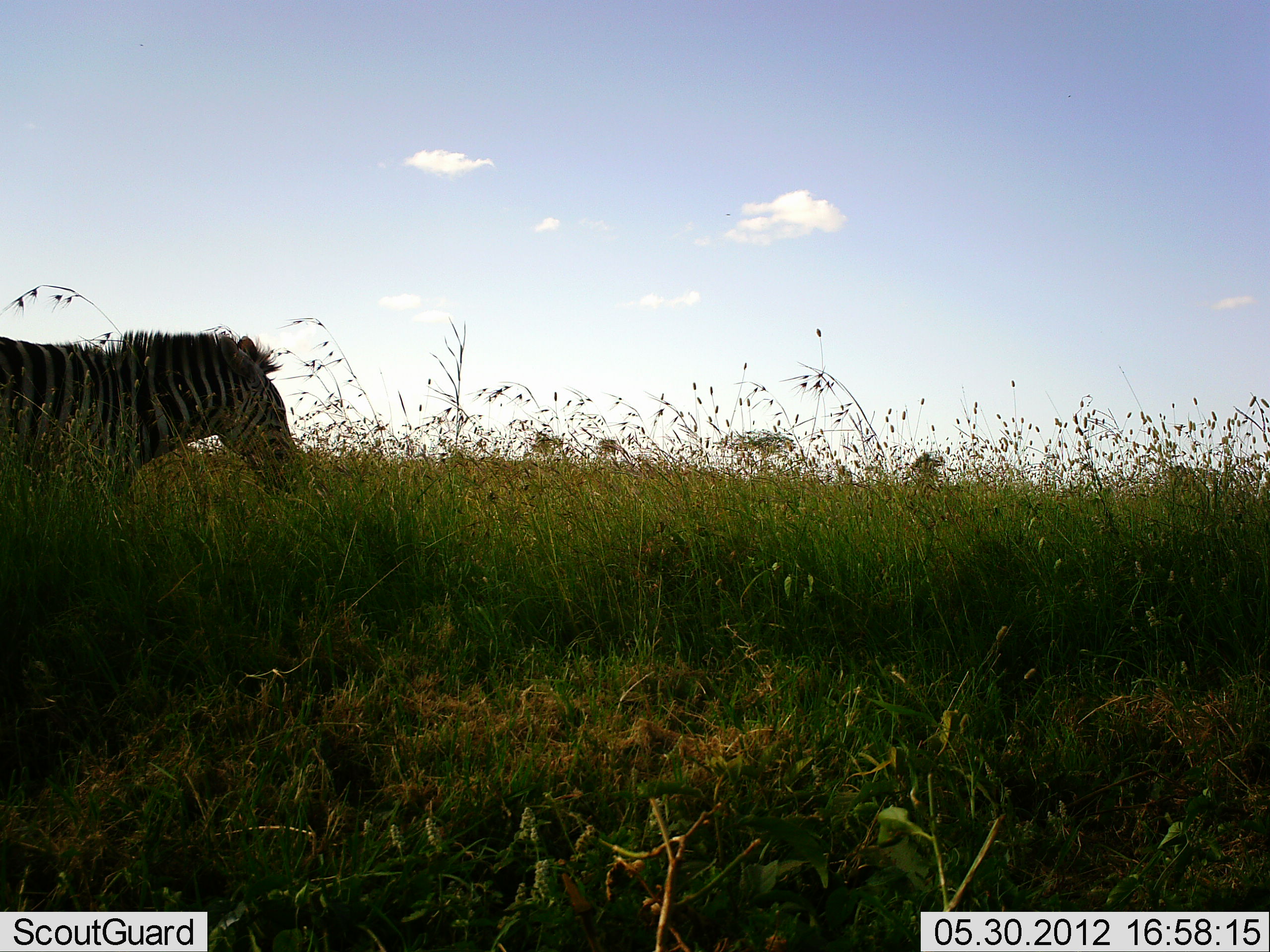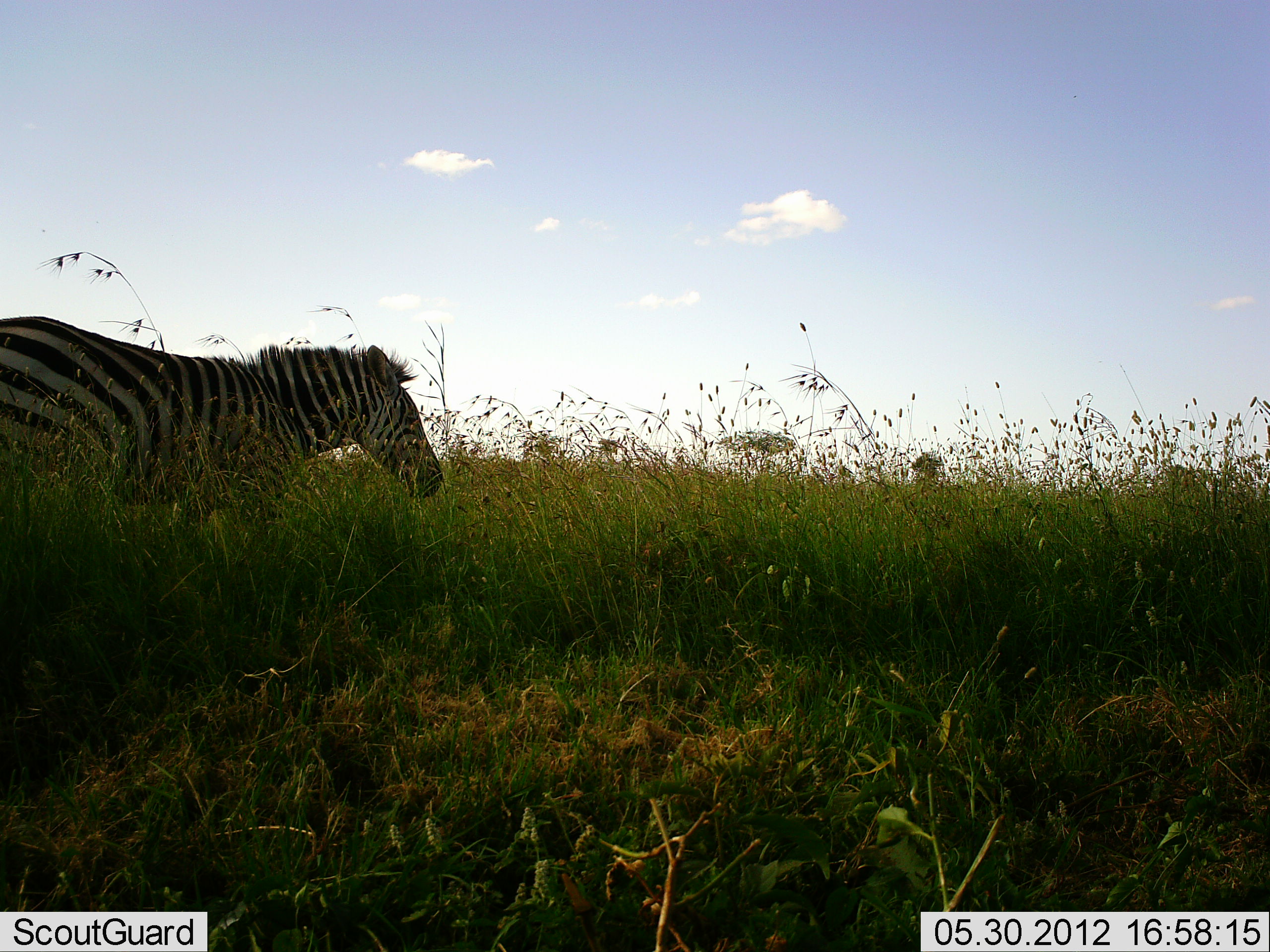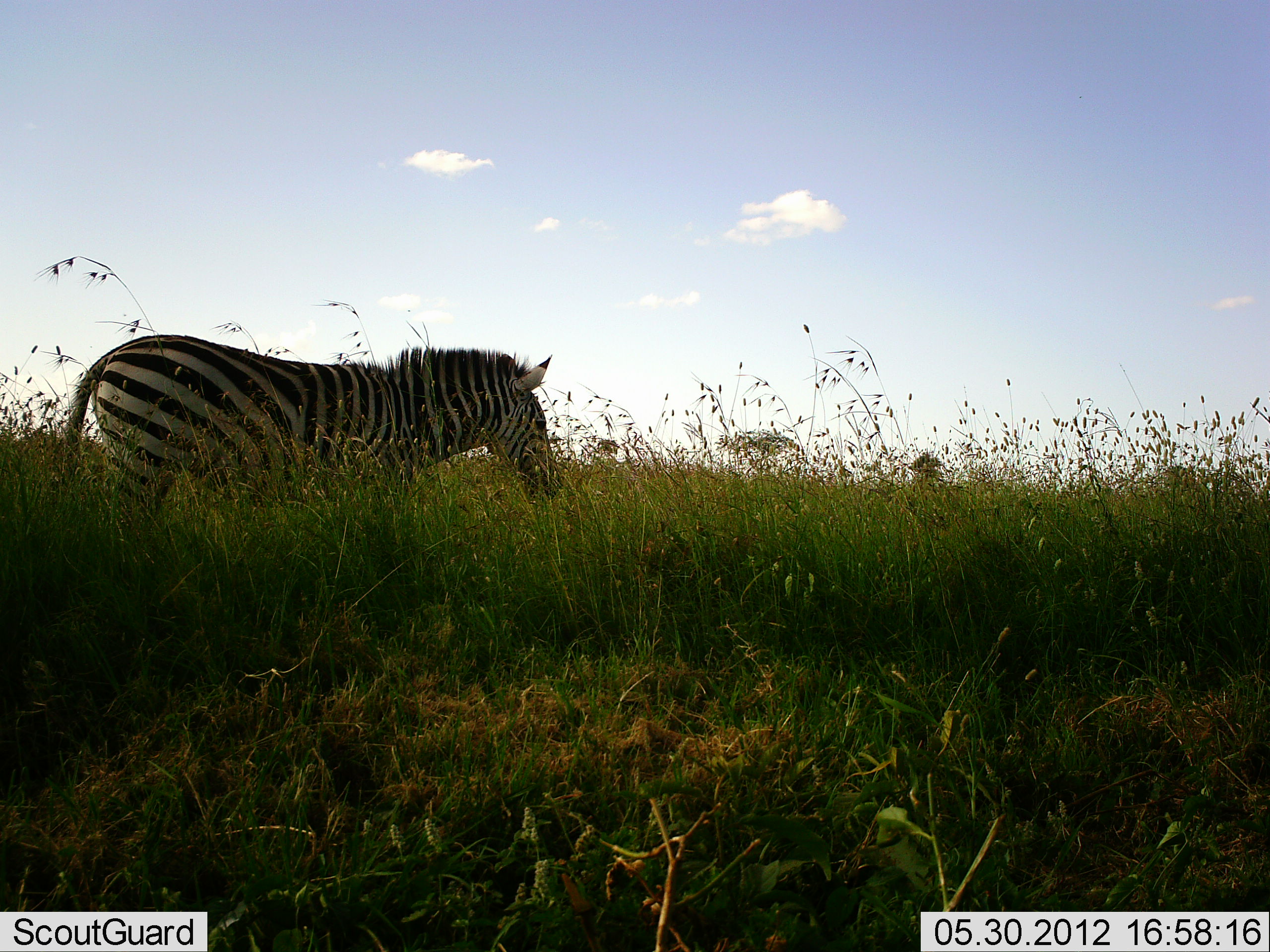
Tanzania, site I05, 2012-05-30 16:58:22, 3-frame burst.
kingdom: Animalia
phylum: Chordata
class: Mammalia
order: Perissodactyla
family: Equidae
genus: Equus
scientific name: Equus quagga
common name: plains zebra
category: zebra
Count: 1.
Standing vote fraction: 10%.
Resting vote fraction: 0%.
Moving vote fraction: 80%.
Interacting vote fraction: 0%.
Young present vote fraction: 0%.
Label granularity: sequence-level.